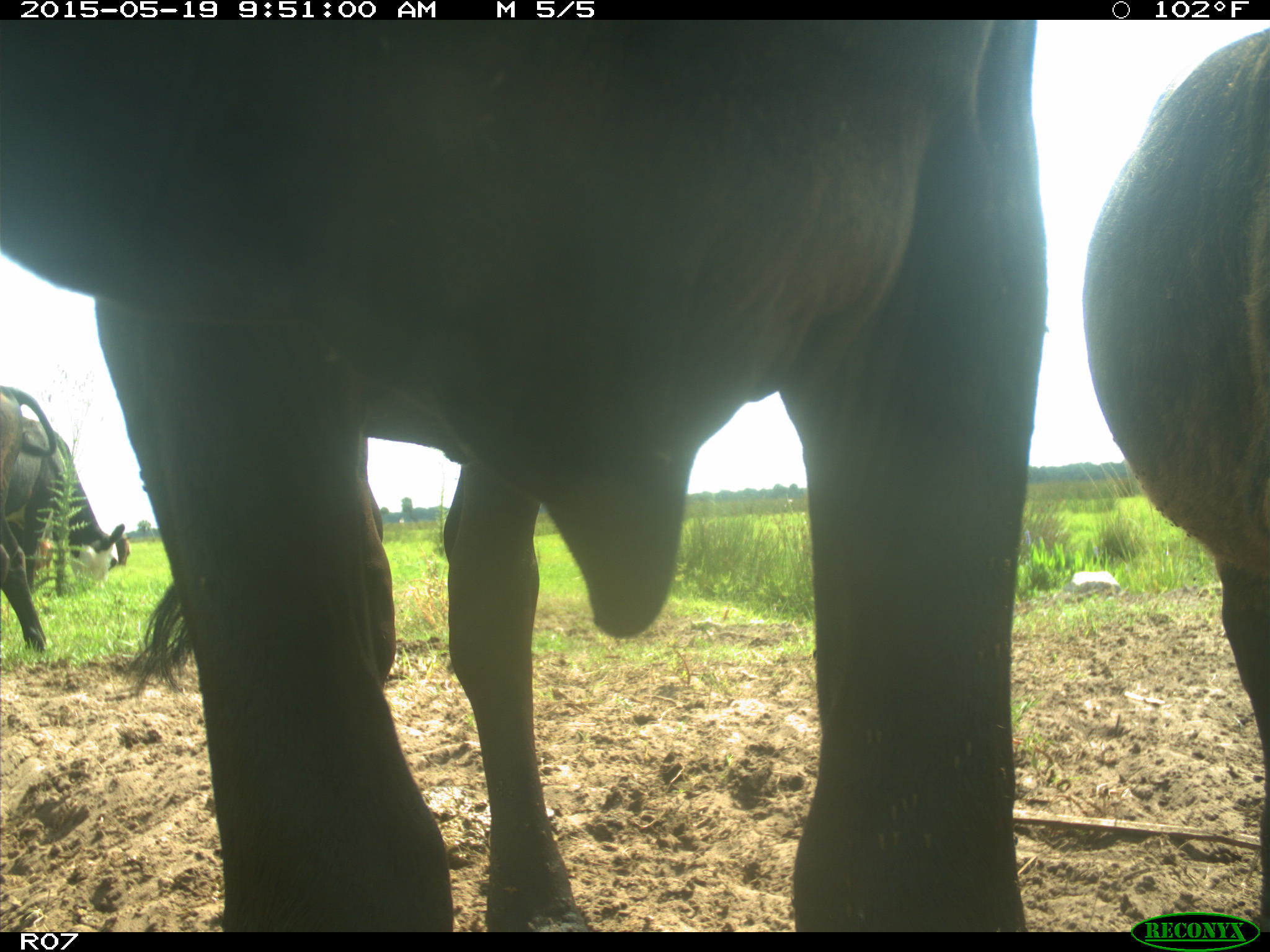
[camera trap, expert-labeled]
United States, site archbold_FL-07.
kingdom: Animalia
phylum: Chordata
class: Mammalia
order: Artiodactyla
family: Bovidae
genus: Bos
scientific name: Bos taurus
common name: domestic cow